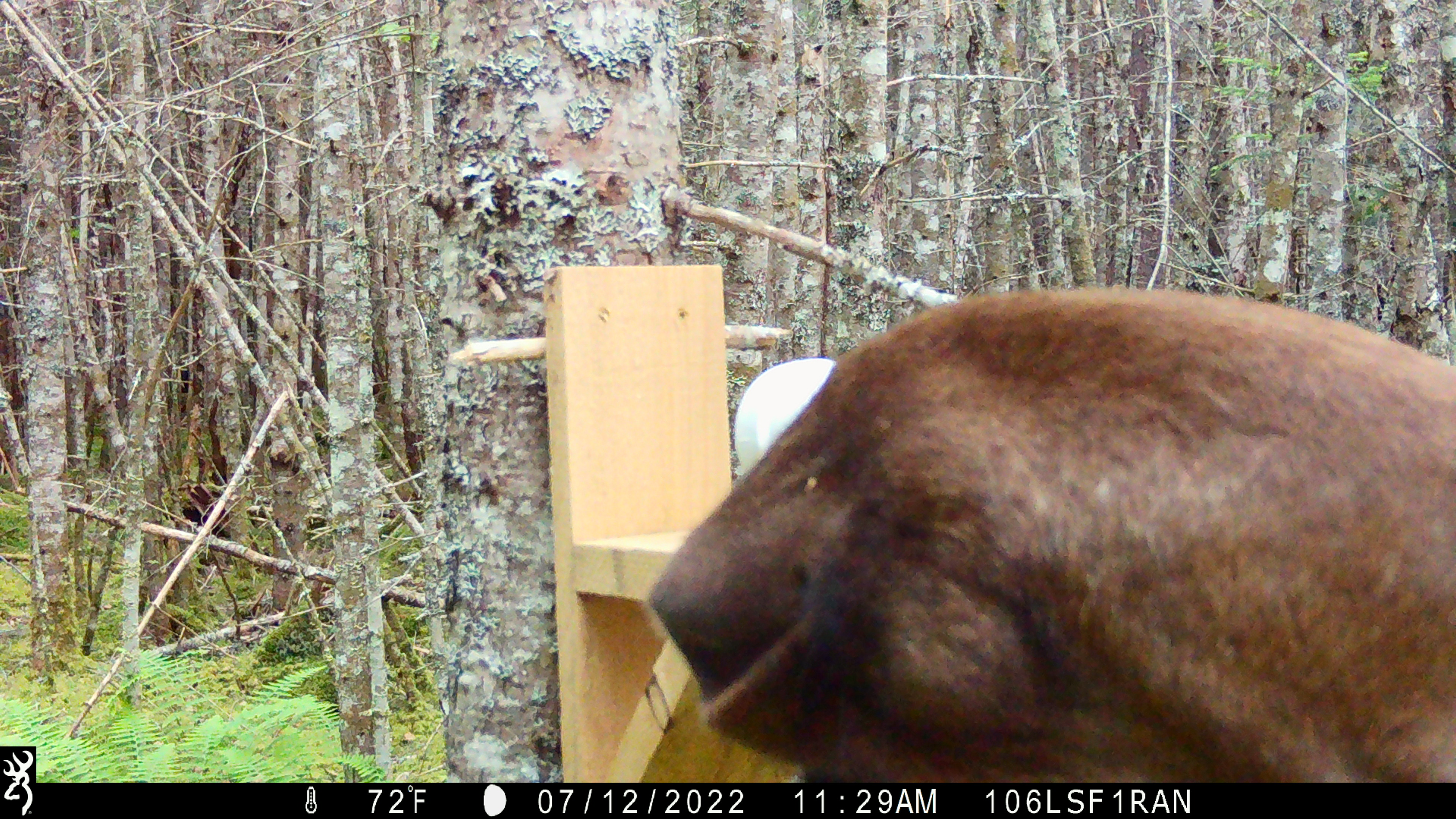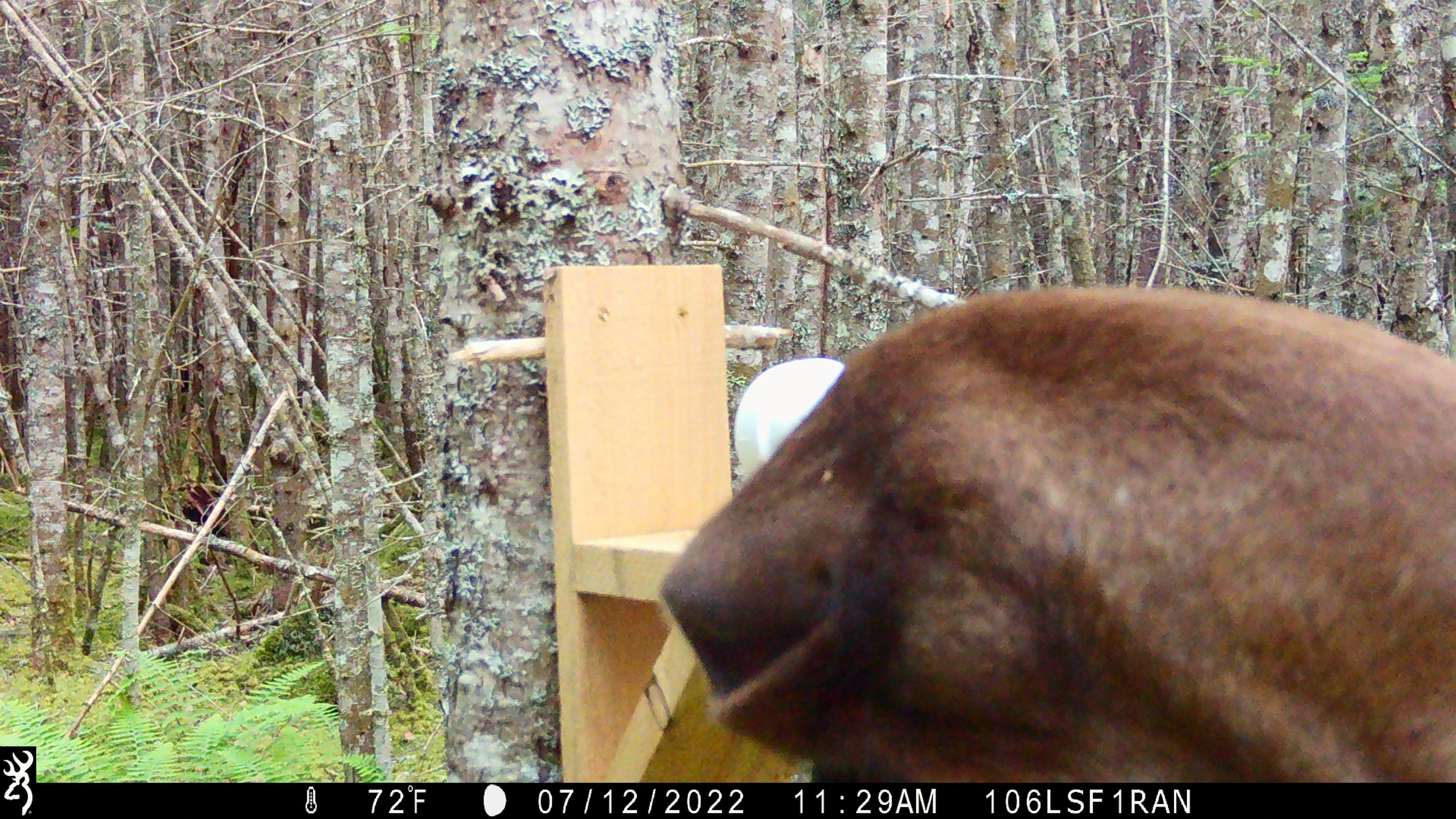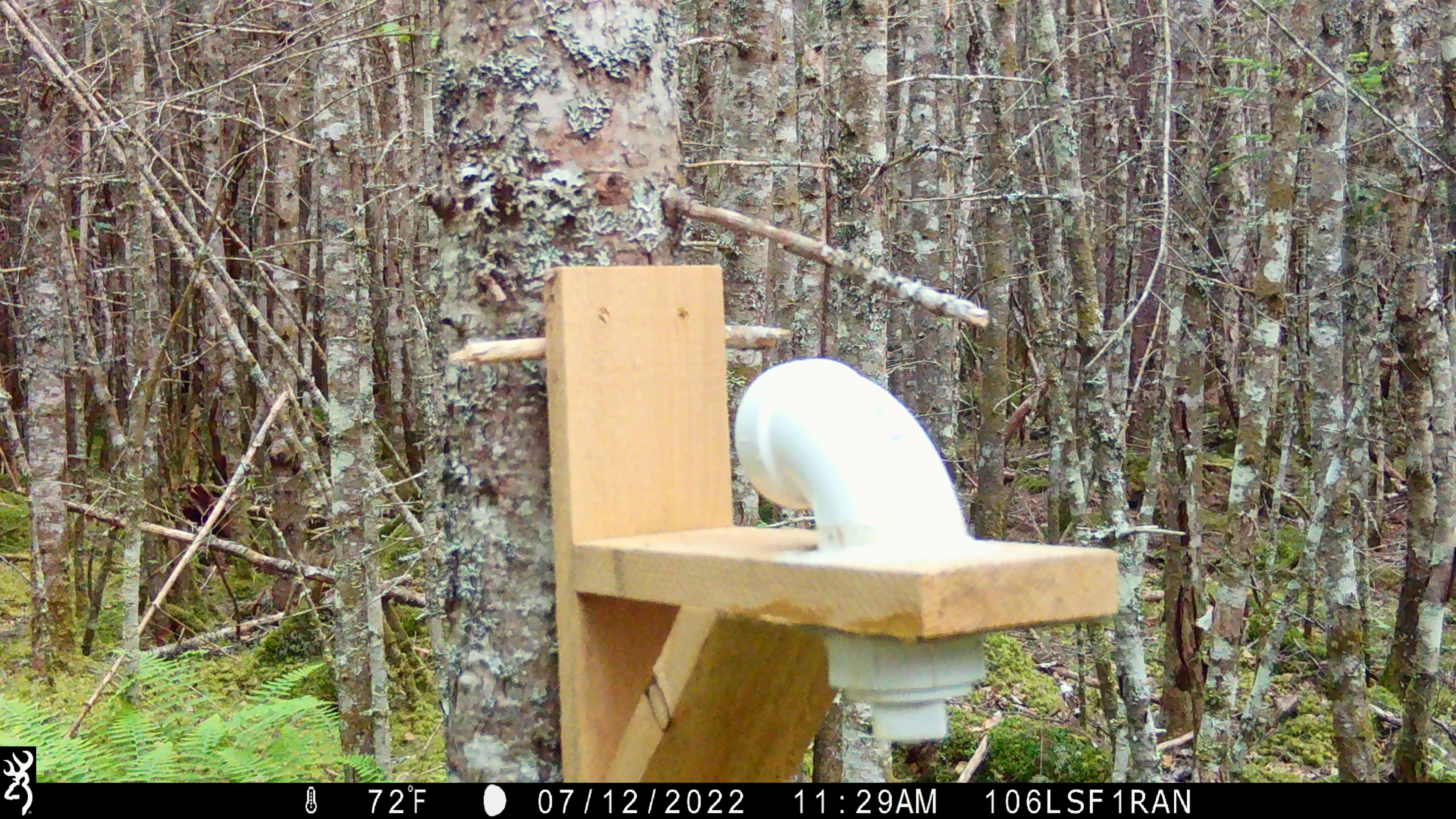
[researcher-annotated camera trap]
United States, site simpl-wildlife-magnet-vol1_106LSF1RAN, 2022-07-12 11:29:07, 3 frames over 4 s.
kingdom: Animalia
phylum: Chordata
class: Mammalia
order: Artiodactyla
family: Cervidae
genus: Alces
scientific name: Alces alces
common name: moose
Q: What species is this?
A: Moose (Alces alces).